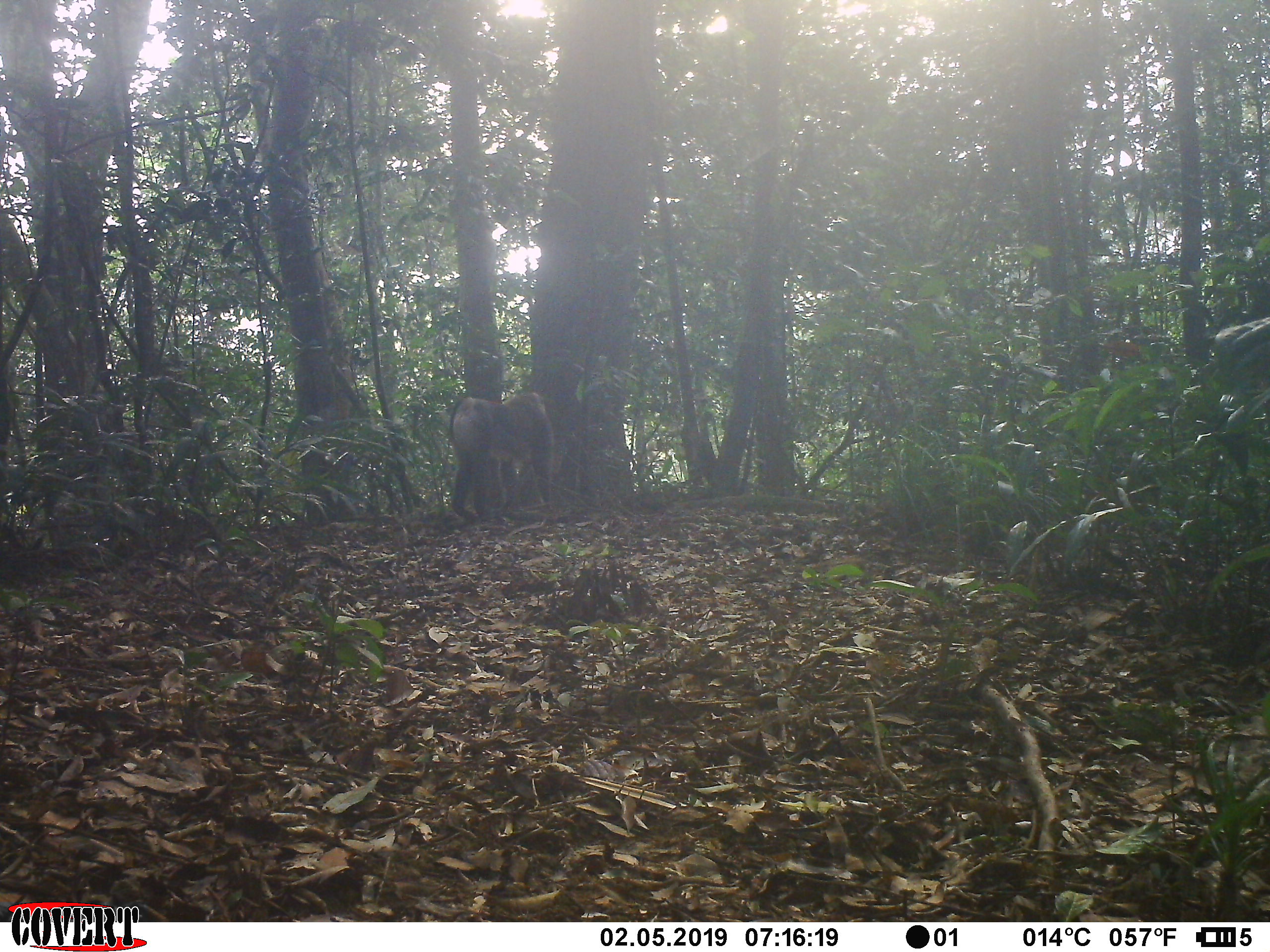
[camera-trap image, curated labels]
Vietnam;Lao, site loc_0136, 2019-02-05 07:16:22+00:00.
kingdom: Animalia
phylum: Chordata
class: Mammalia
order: Primates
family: Cercopithecidae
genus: Macaca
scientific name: Macaca nemestrina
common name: pig-tailed macaque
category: pig tailed macaque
Pig tailed macaque (pig-tailed macaque) (Macaca nemestrina). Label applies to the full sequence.